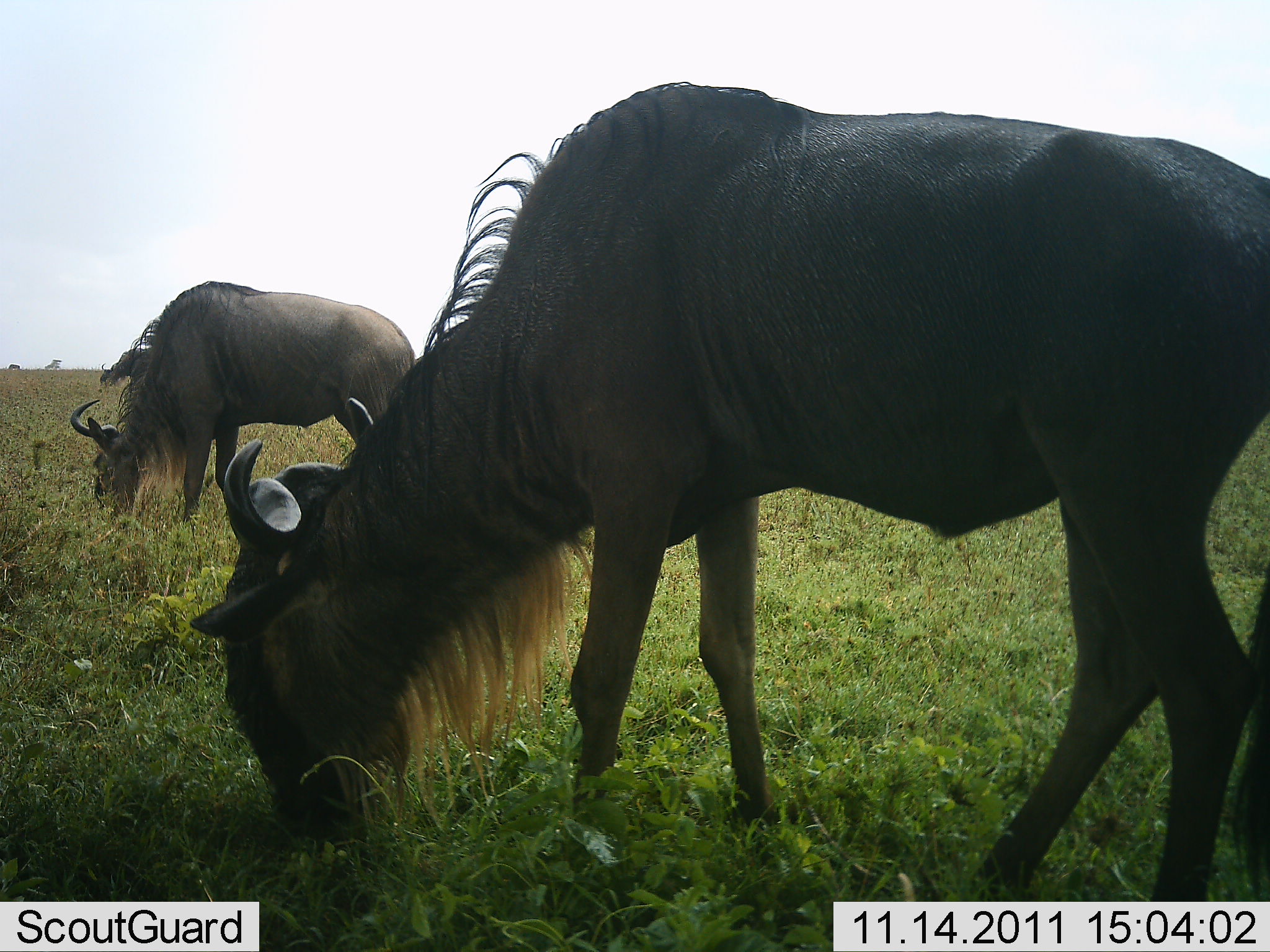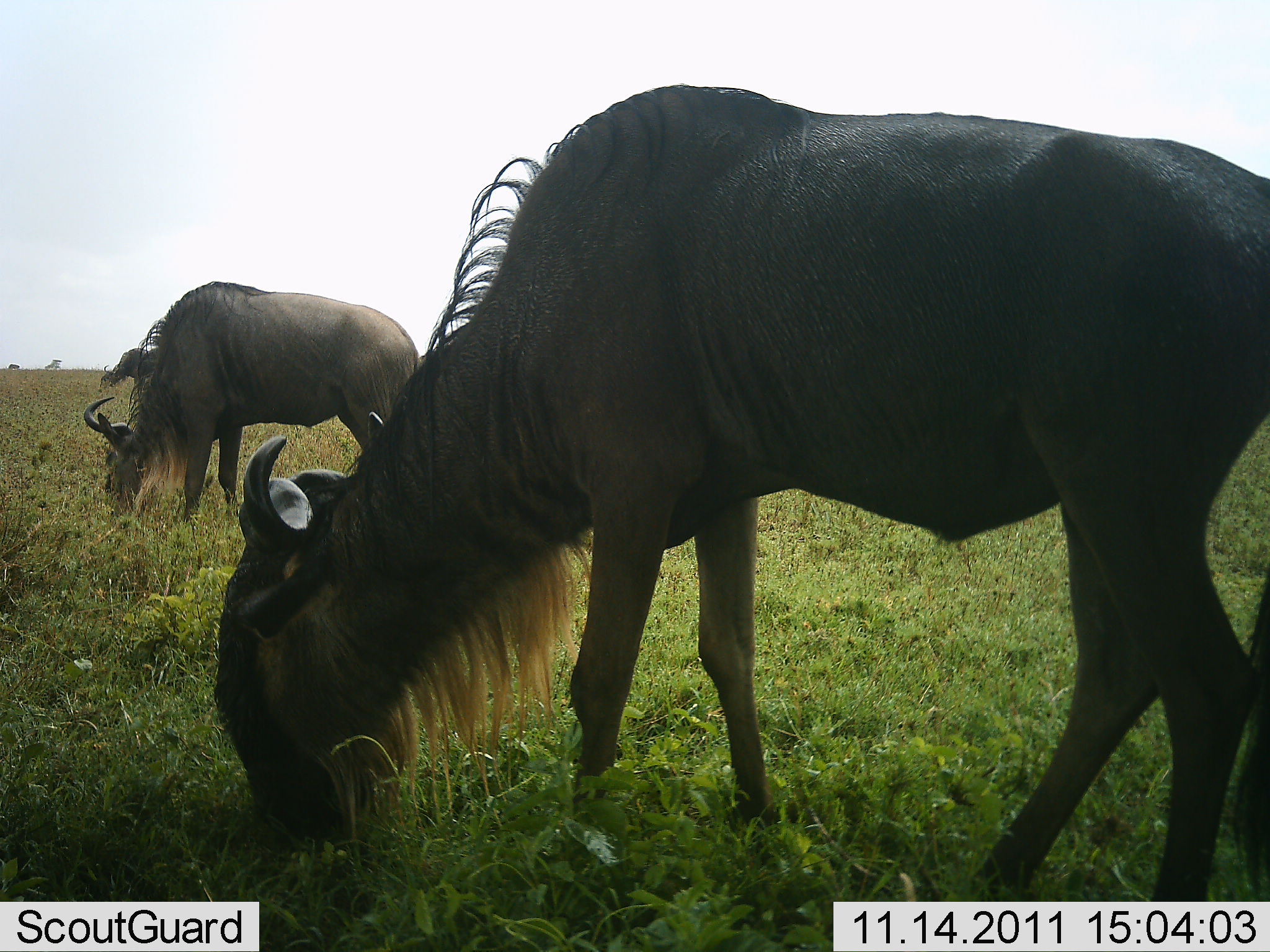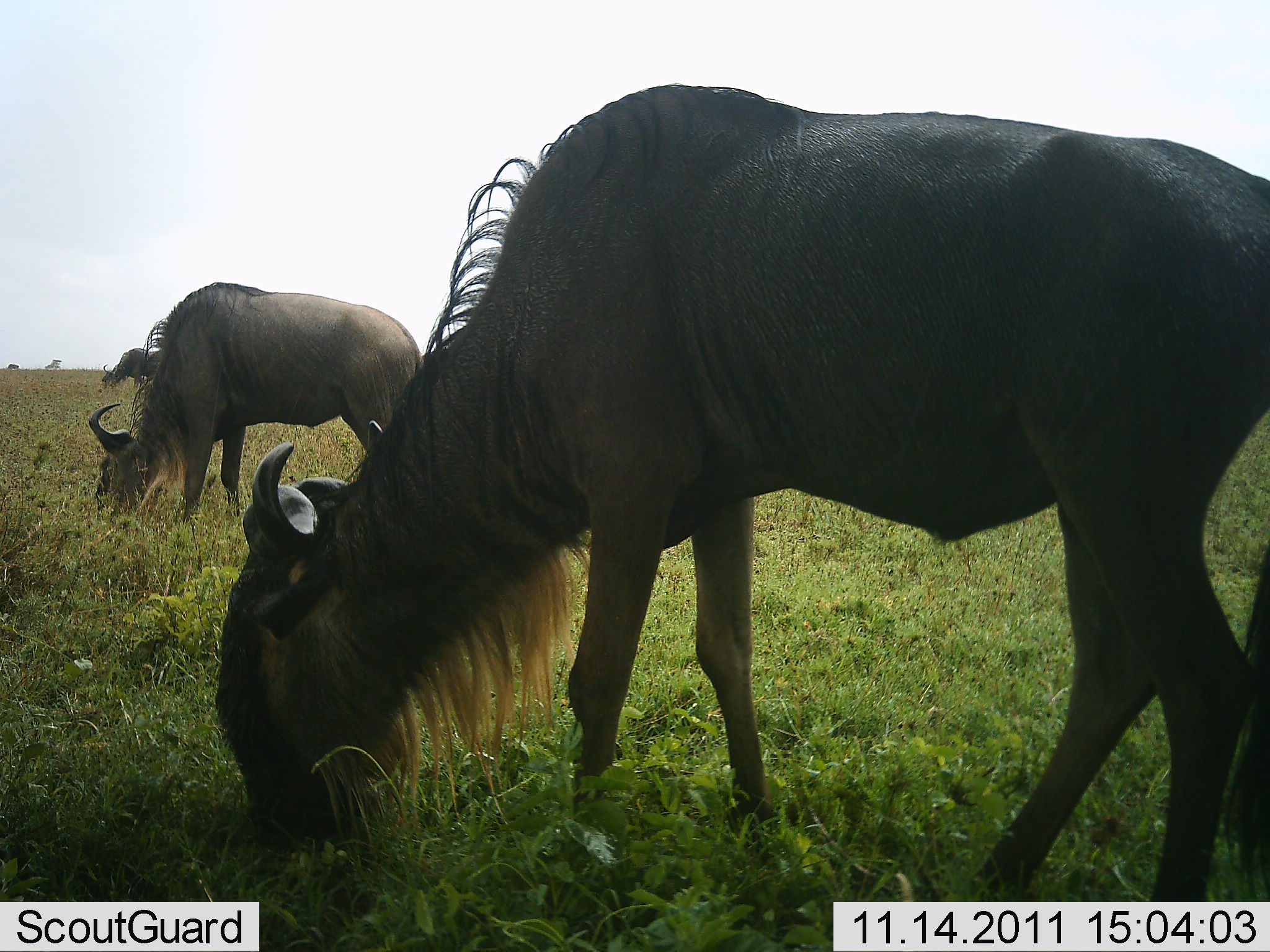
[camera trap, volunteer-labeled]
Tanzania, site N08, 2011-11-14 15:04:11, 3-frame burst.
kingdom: Animalia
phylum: Chordata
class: Mammalia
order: Artiodactyla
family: Bovidae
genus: Connochaetes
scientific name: Connochaetes taurinus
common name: blue wildebeest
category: wildebeest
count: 3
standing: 36%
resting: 0%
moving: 0%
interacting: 0%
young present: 0%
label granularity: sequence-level